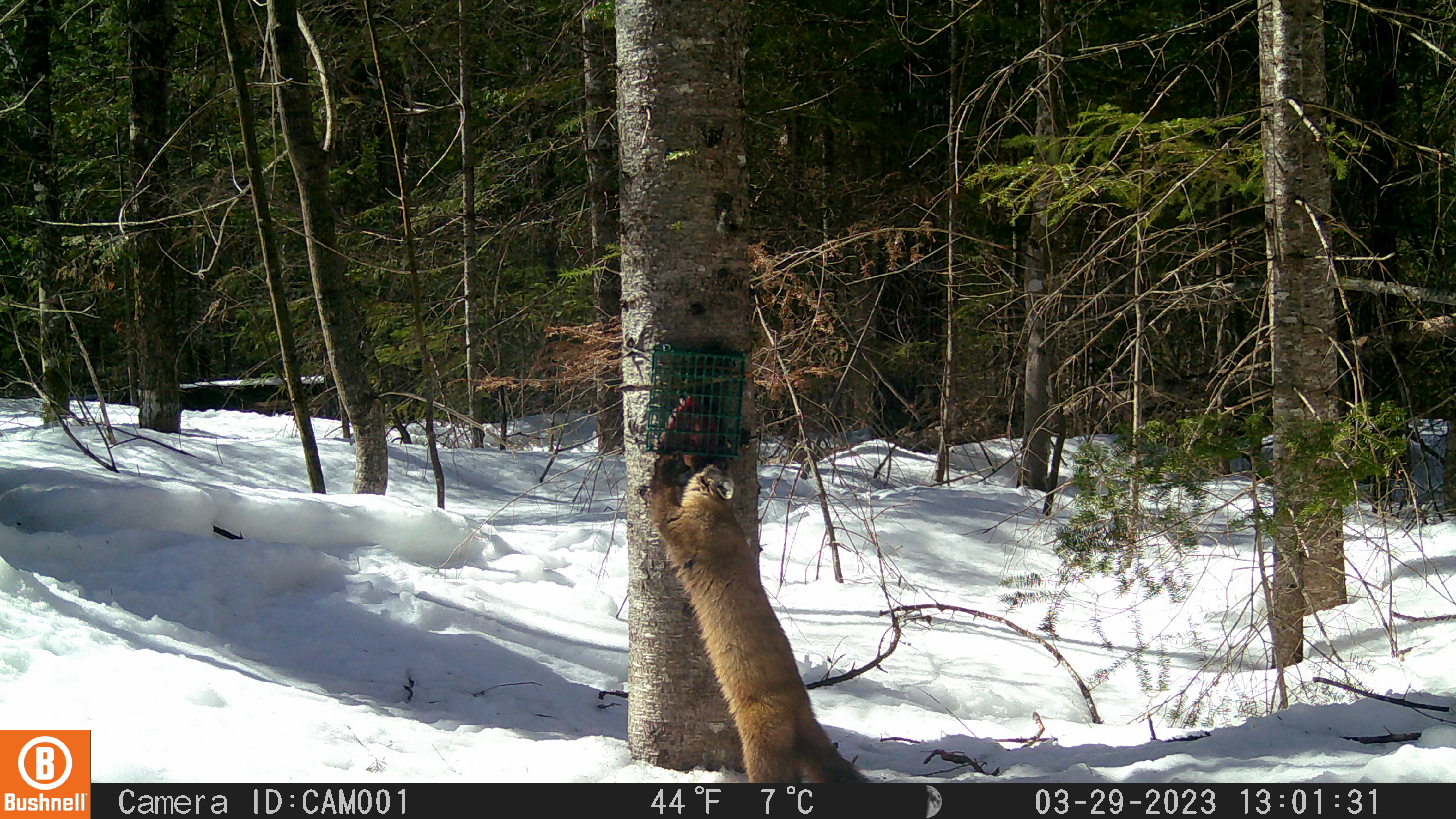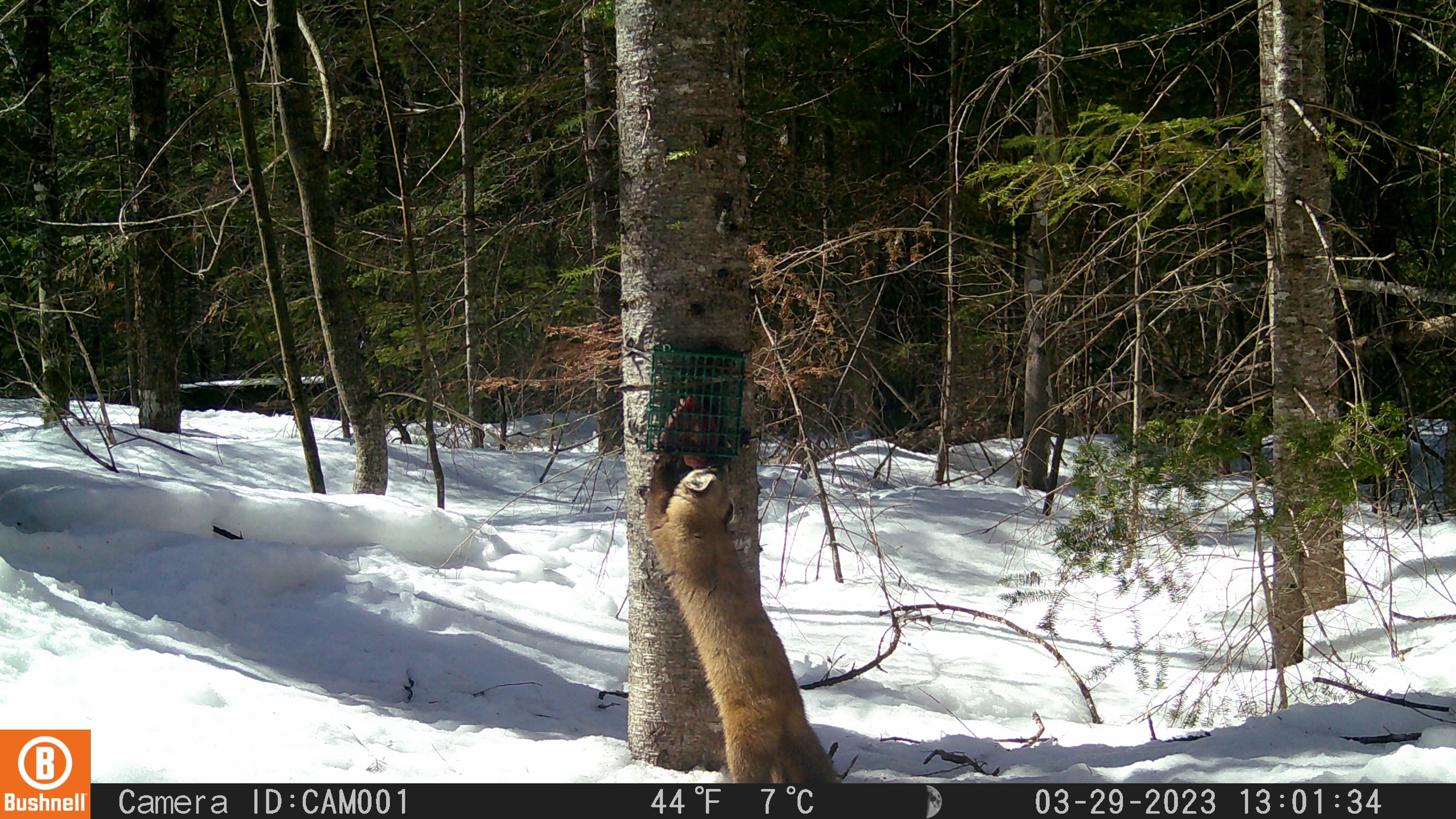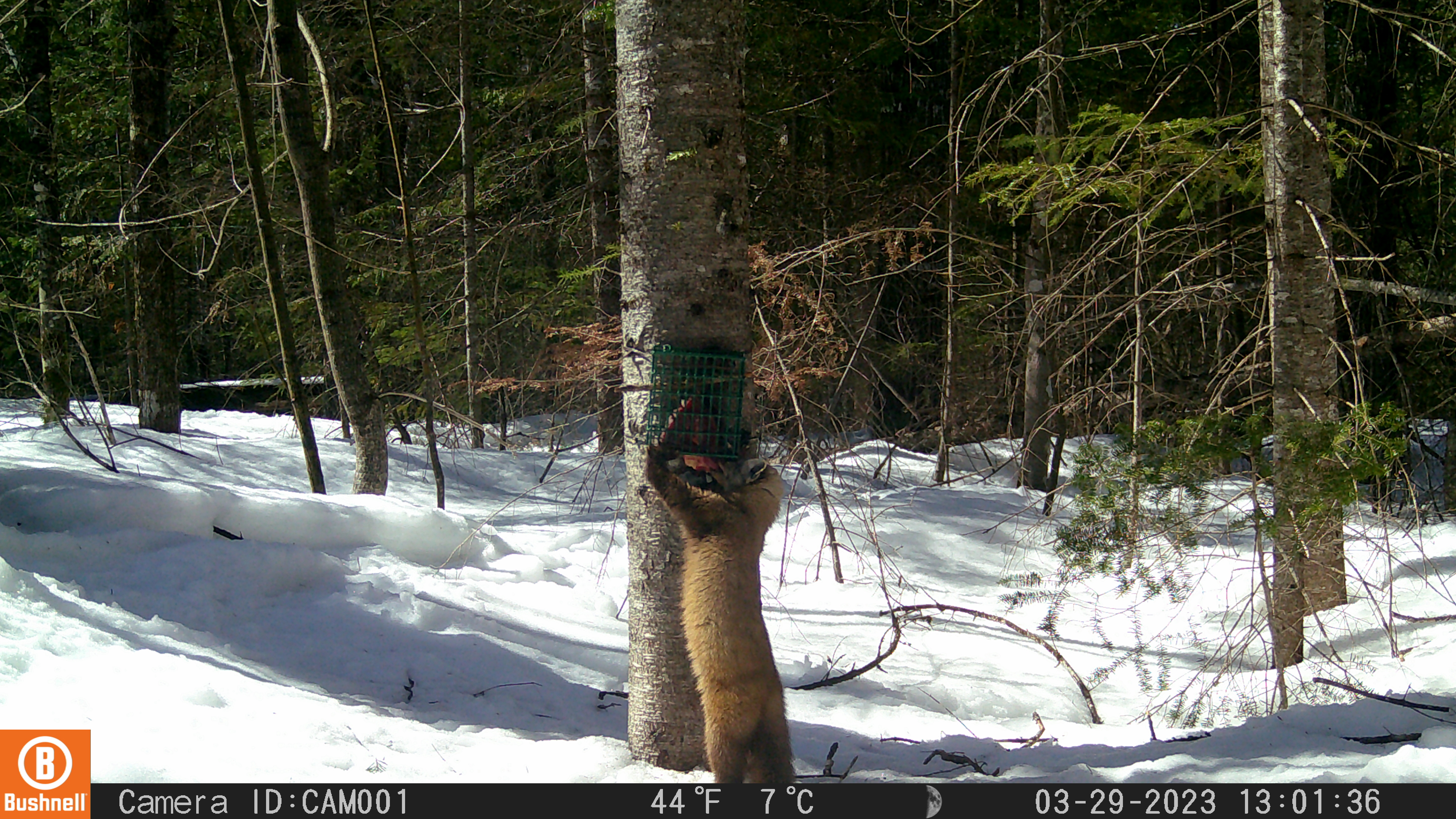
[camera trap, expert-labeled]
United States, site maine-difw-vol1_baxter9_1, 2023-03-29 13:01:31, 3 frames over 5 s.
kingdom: Animalia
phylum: Chordata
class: Mammalia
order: Carnivora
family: Mustelidae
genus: Martes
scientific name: Martes americana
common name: american marten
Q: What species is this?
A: American marten (Martes americana).